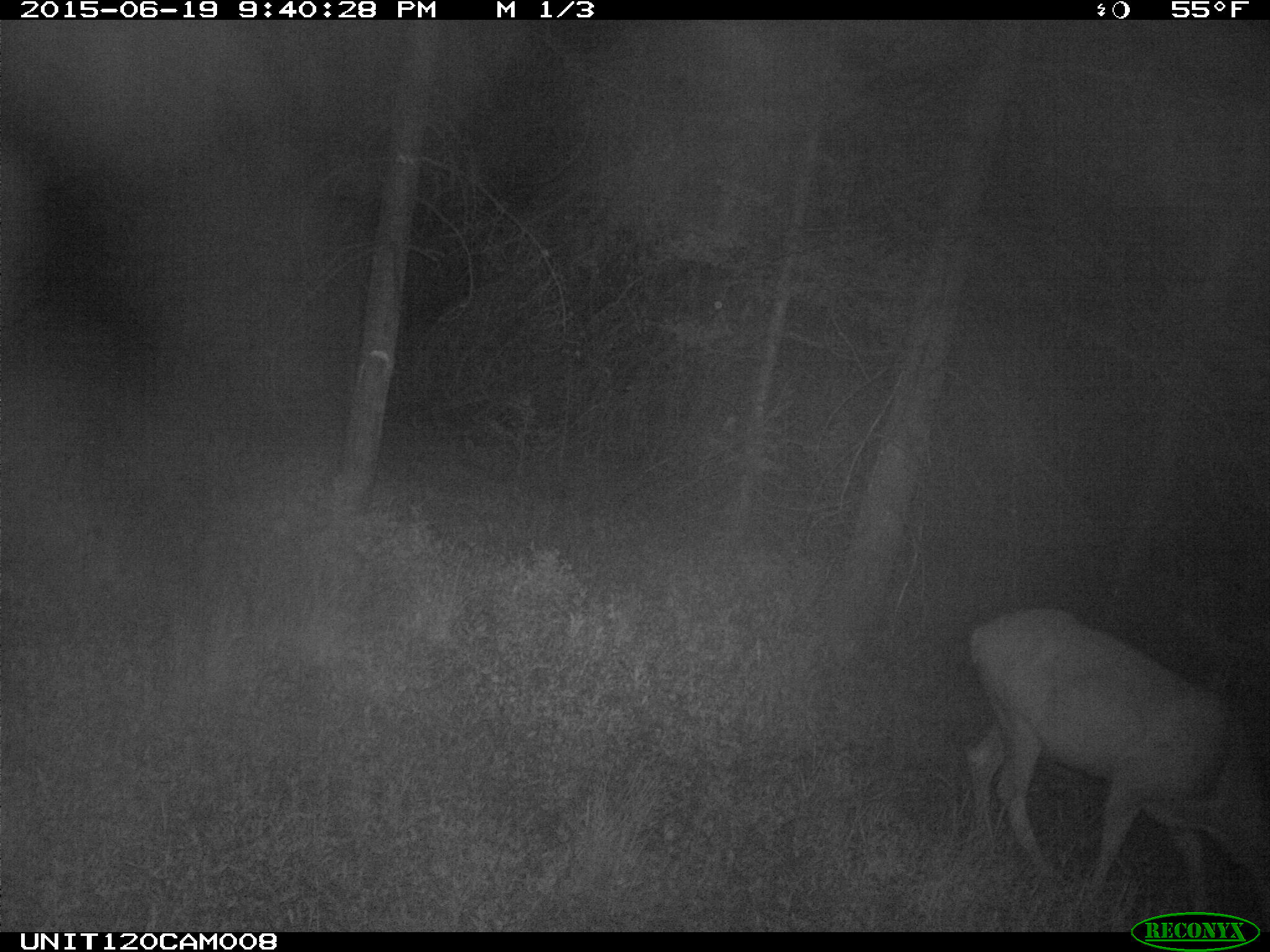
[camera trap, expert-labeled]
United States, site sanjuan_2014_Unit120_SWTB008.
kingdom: Animalia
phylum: Chordata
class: Mammalia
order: Artiodactyla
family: Cervidae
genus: Odocoileus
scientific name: Odocoileus hemionus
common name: mule deer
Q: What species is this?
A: Odocoileus hemionus (mule deer).